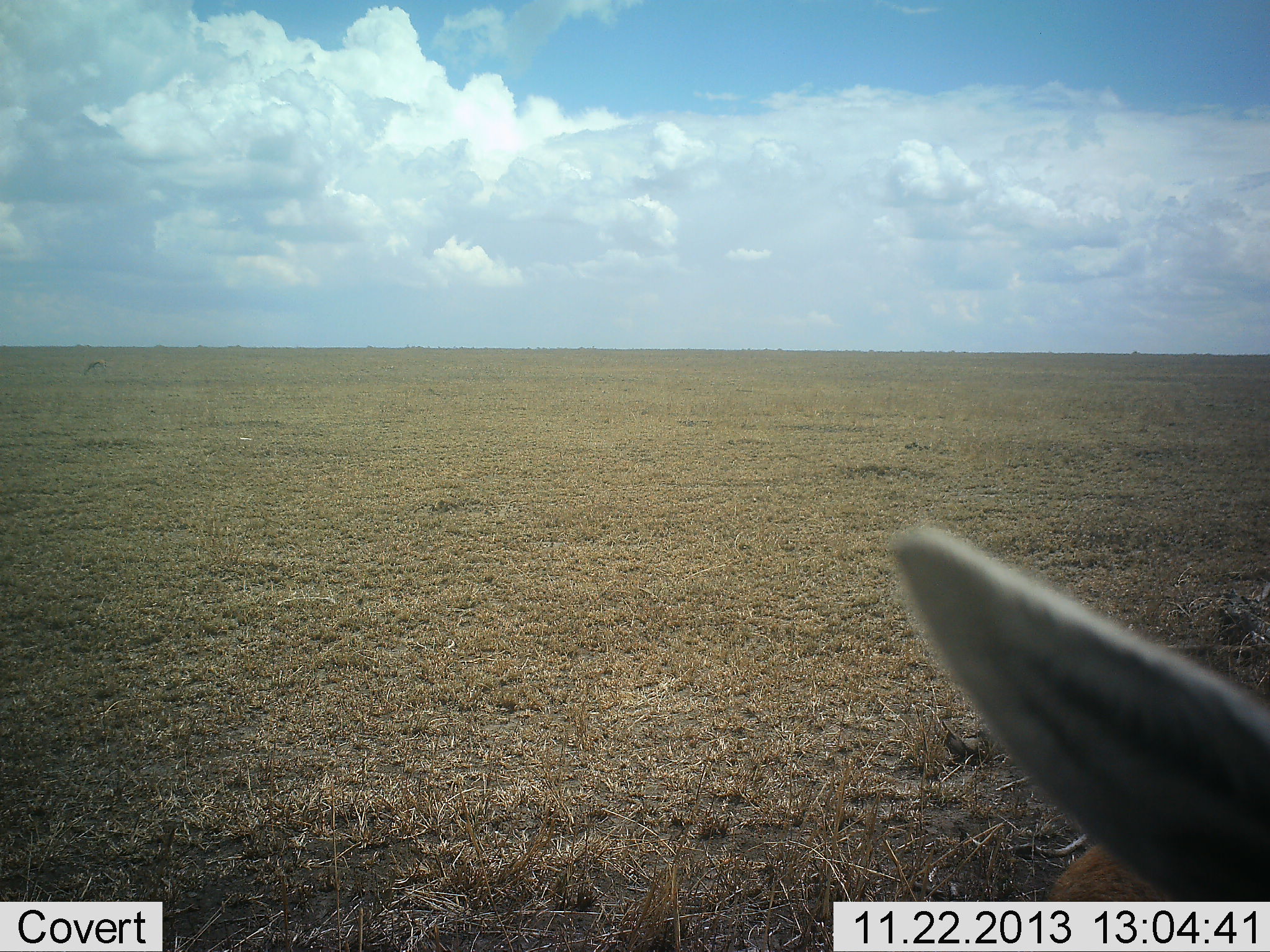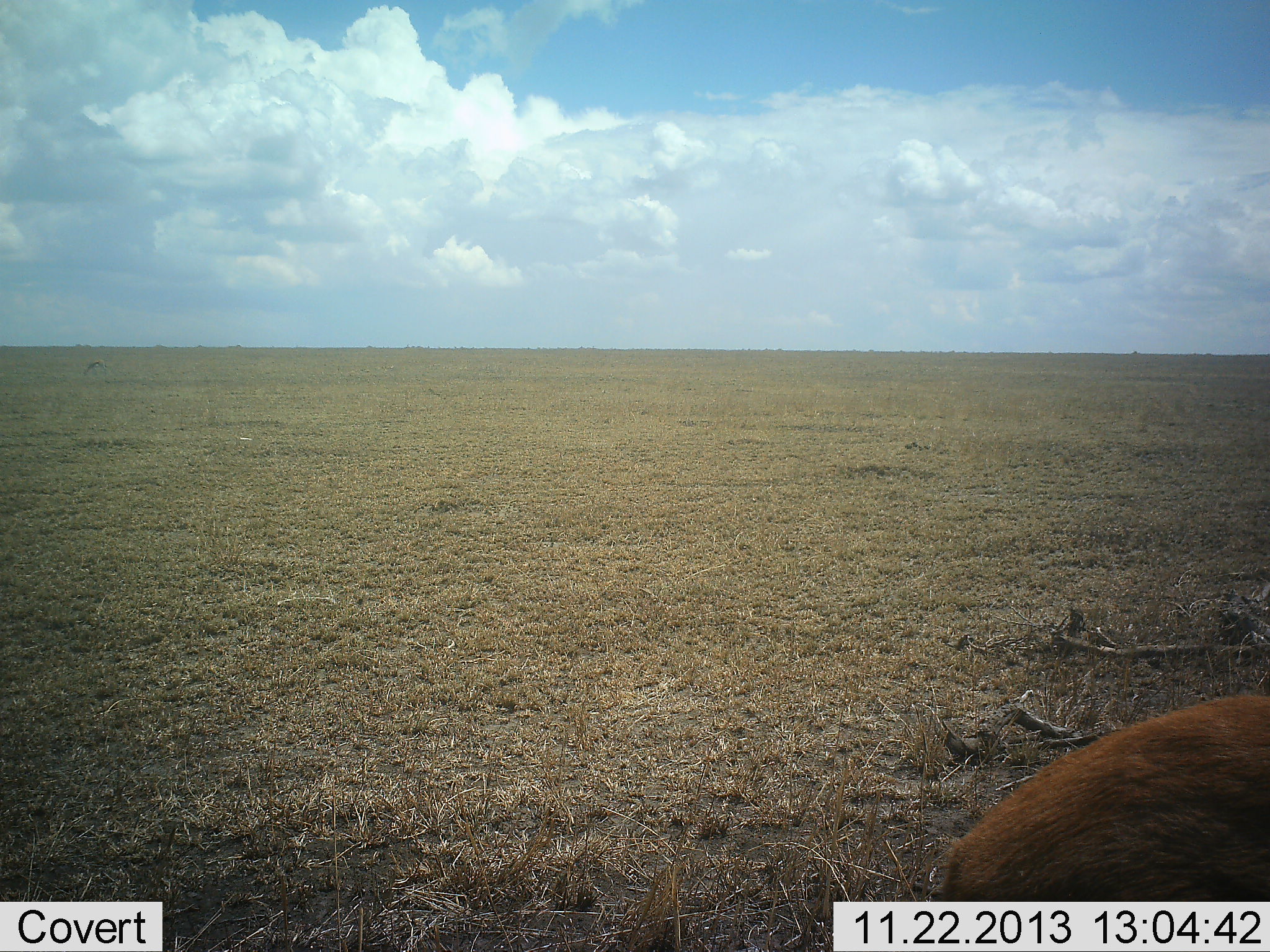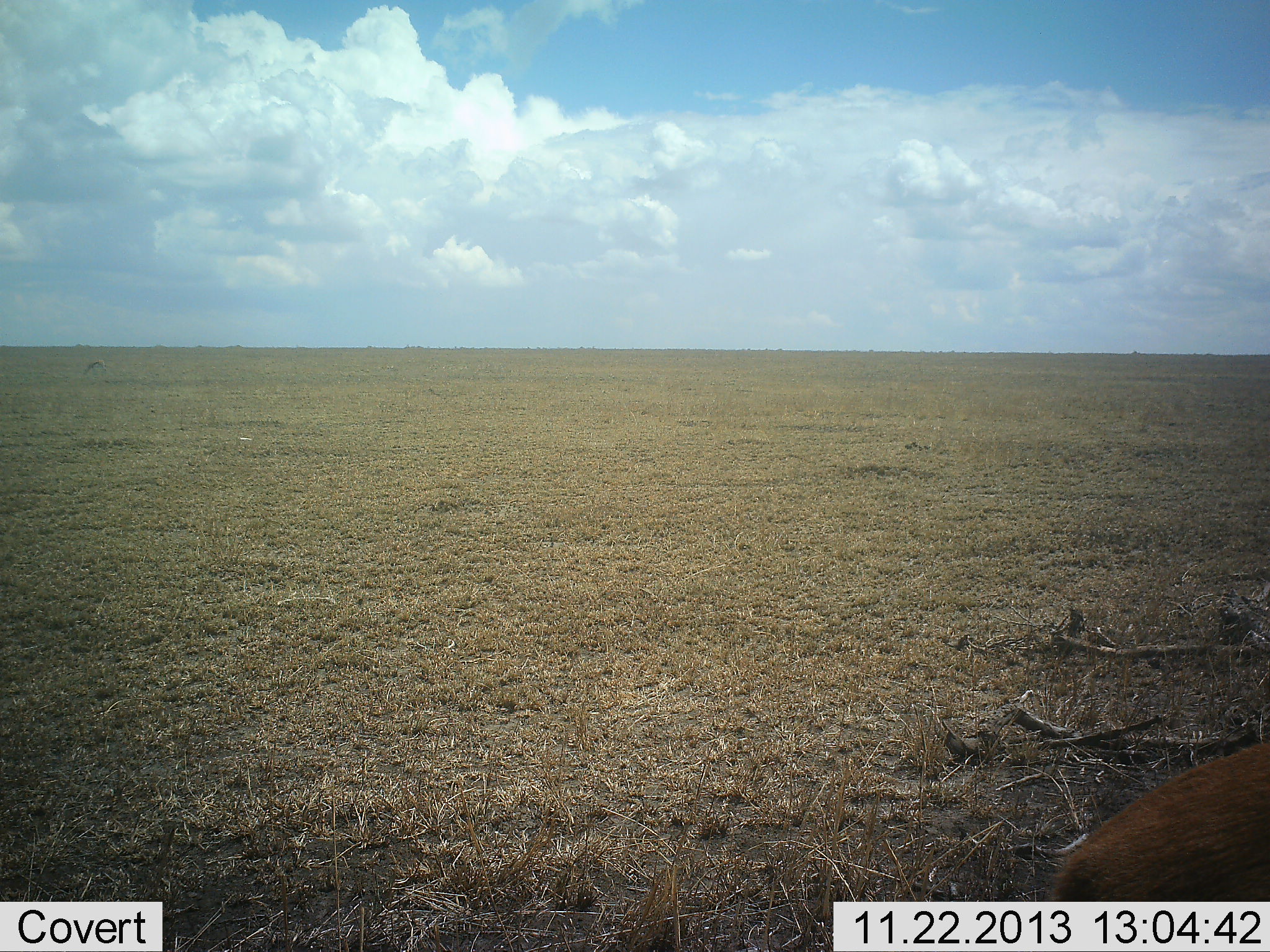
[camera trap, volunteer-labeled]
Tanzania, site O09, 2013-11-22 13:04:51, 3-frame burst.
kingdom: Animalia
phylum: Chordata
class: Mammalia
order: Artiodactyla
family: Bovidae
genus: Eudorcas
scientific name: Eudorcas thomsonii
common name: thomson's gazelle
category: gazellethomsons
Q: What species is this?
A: Gazellethomsons (thomson's gazelle) (Eudorcas thomsonii).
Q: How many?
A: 1.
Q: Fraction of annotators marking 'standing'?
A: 90%.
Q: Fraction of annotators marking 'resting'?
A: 0%.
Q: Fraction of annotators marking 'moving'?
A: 10%.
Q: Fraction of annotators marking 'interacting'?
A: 0%.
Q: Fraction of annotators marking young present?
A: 0%.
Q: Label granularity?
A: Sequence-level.